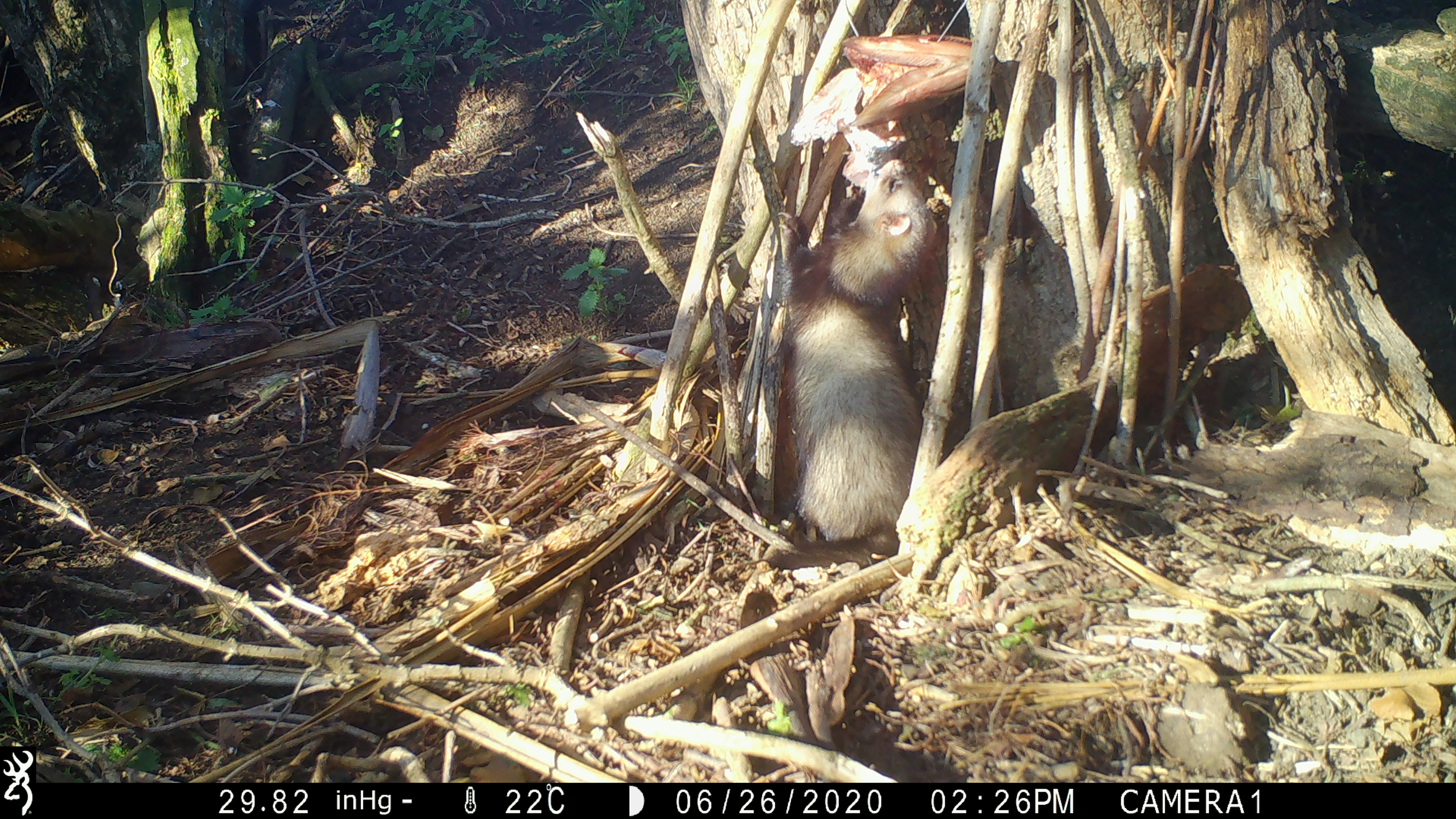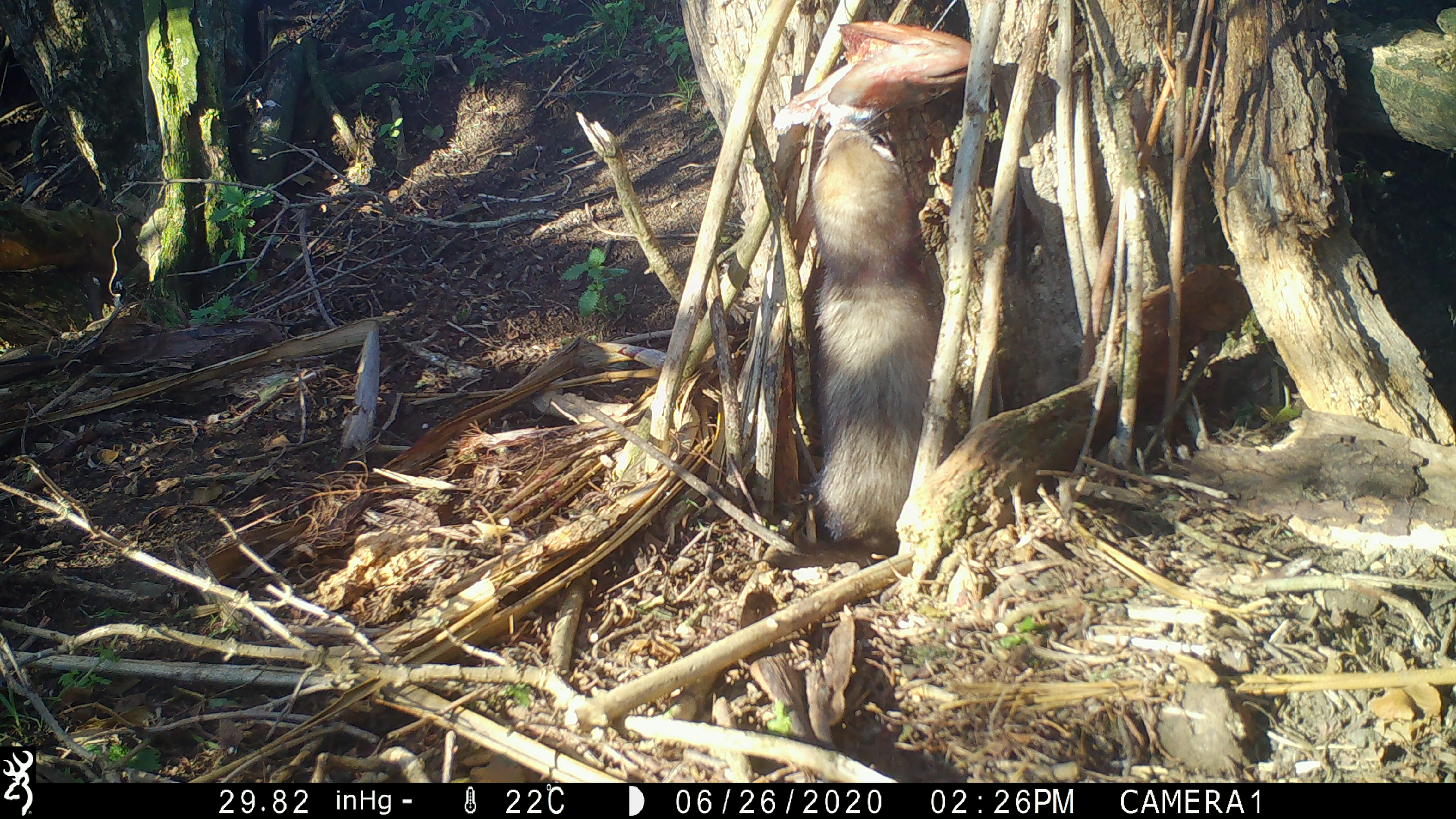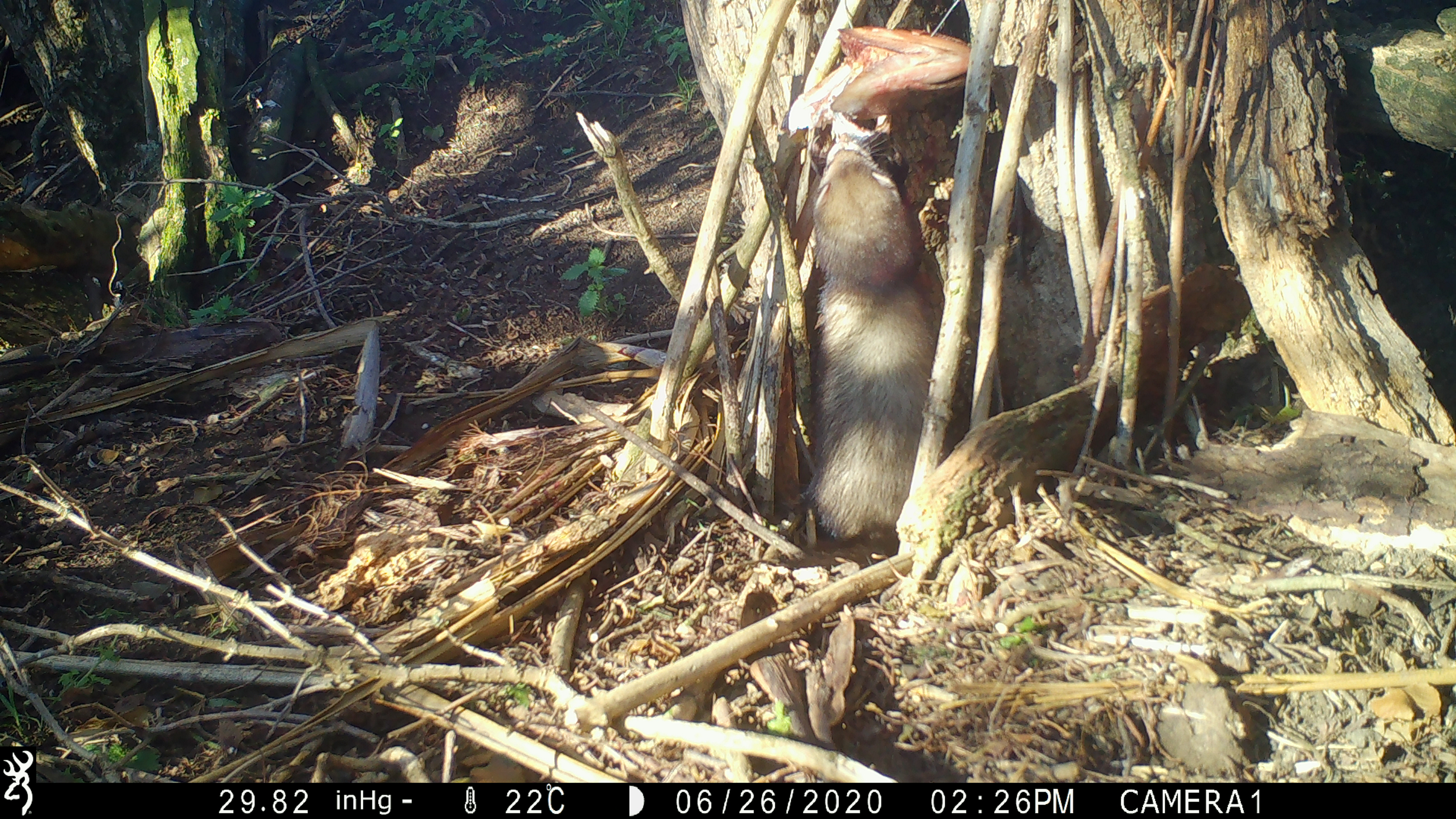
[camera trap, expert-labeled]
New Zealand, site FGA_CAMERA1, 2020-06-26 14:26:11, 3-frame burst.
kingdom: Animalia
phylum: Chordata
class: Mammalia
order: Carnivora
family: Mustelidae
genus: Mustela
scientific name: Mustela furo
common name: ferret